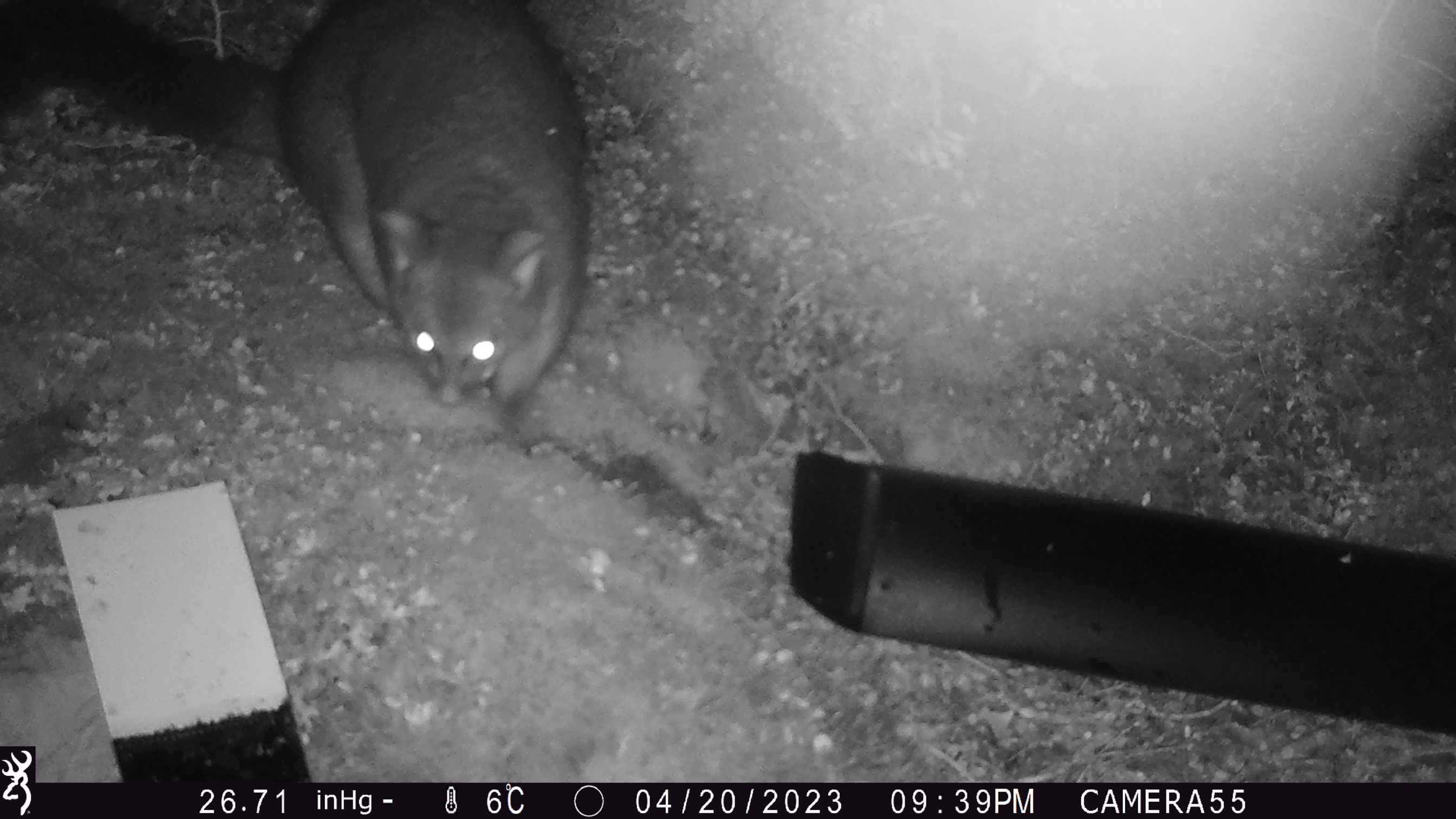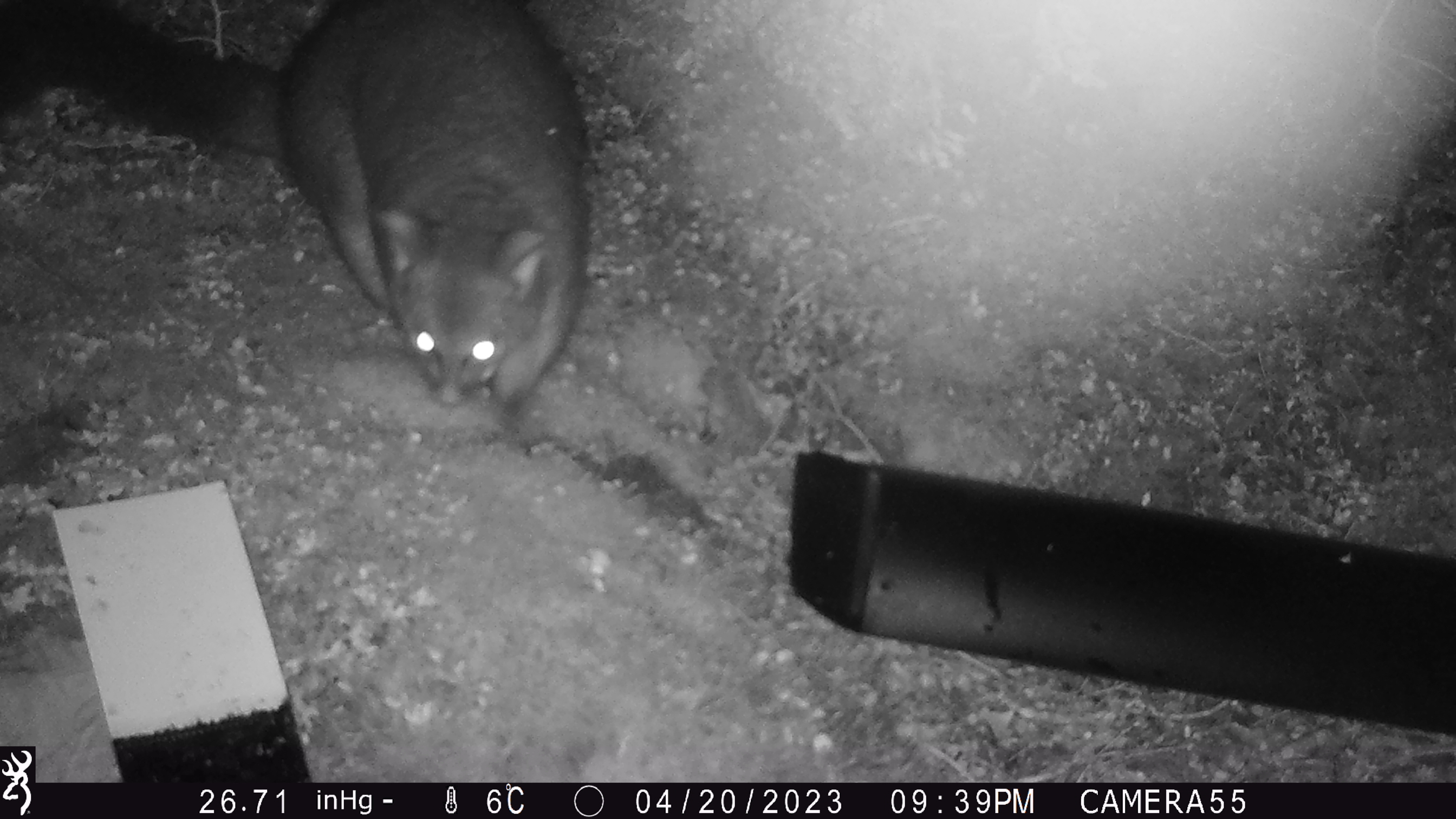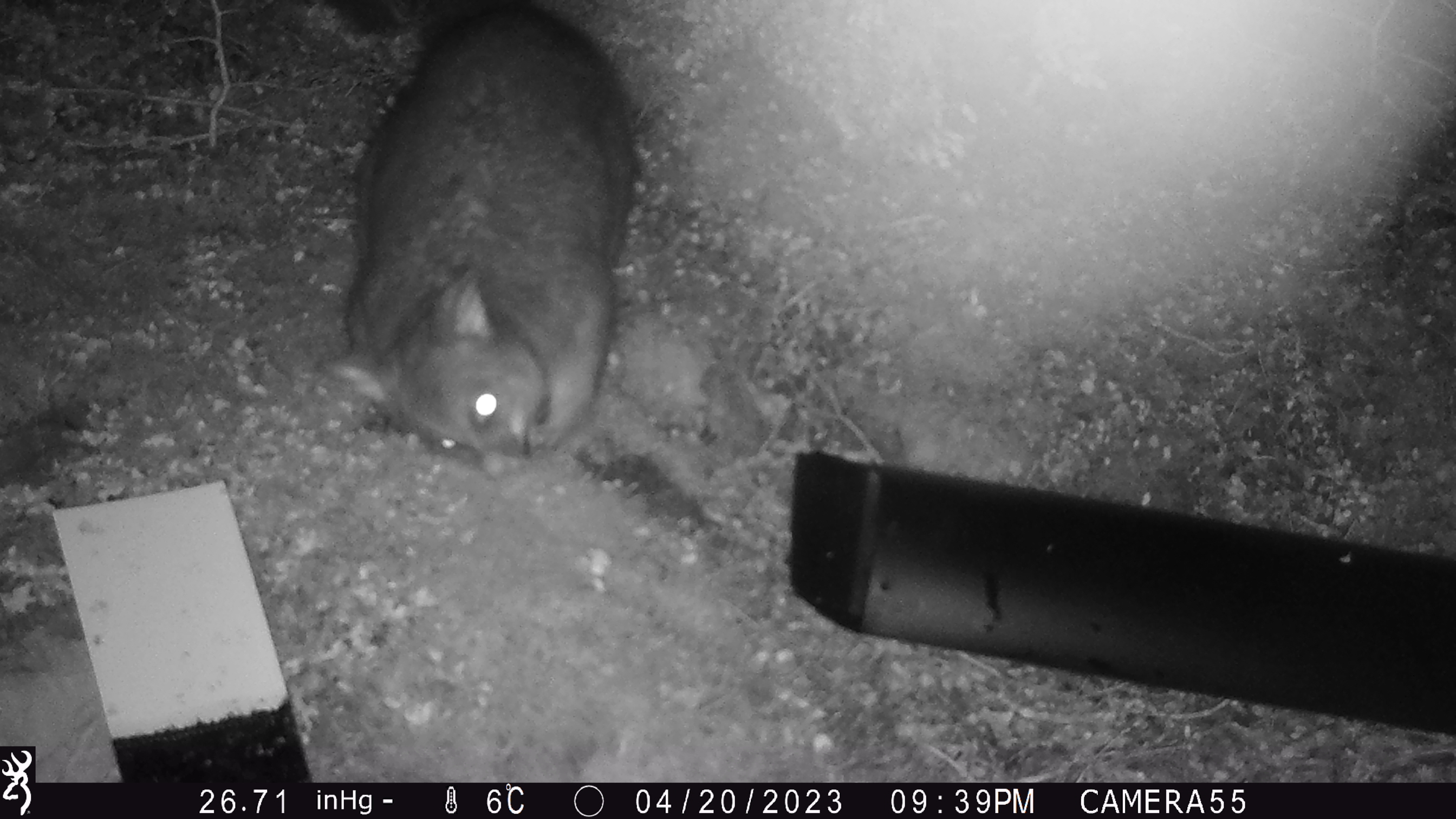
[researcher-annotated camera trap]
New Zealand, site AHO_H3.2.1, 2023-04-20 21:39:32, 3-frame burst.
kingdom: Animalia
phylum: Chordata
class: Mammalia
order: Diprotodontia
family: Phalangeridae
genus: Trichosurus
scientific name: Trichosurus vulpecula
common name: common brushtail possum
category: possum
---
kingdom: Animalia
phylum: Chordata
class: Mammalia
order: Carnivora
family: Mustelidae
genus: Mustela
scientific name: Mustela erminea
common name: stoat